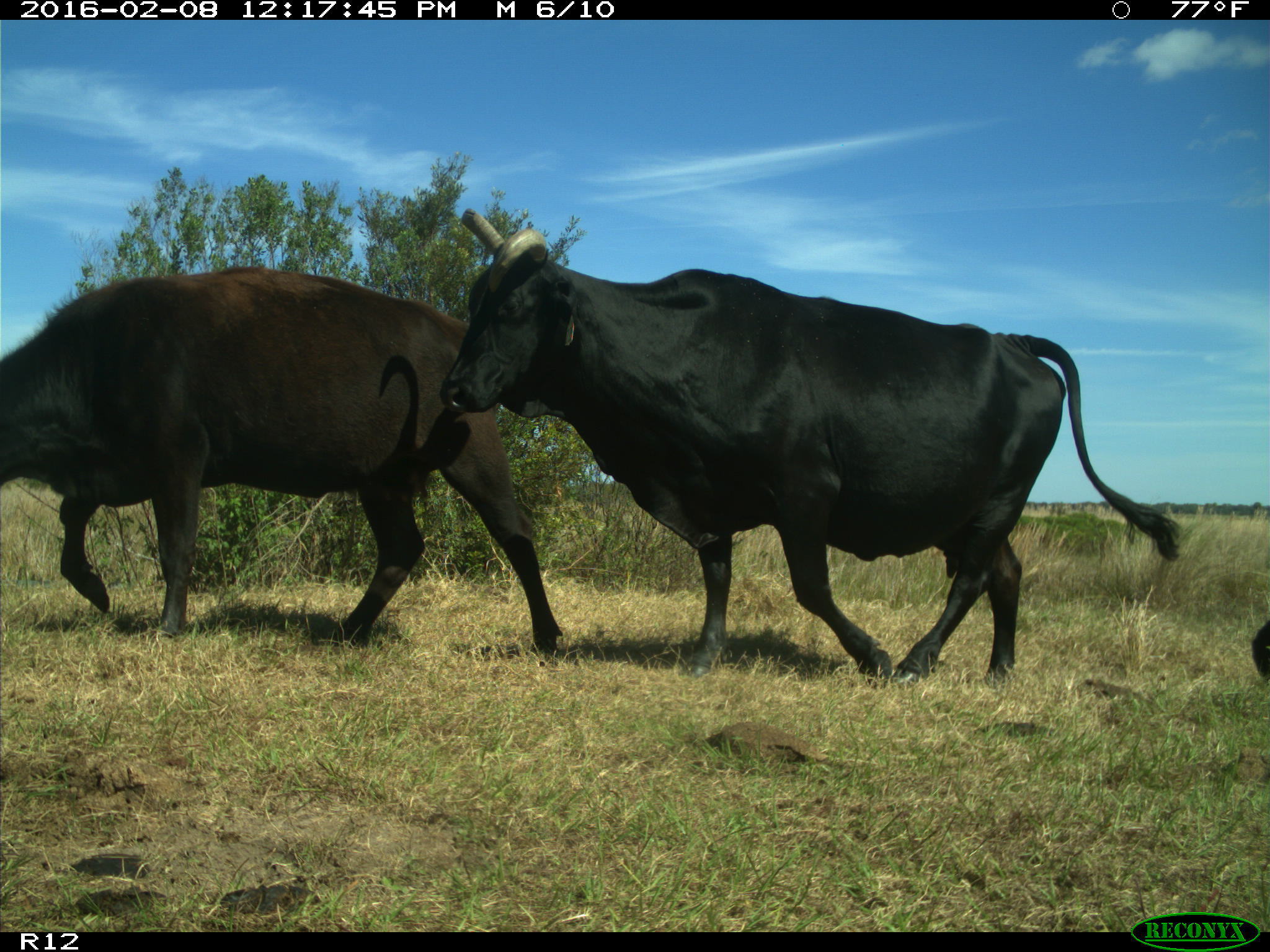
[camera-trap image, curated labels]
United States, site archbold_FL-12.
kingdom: Animalia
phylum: Chordata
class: Mammalia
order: Artiodactyla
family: Bovidae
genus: Bos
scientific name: Bos taurus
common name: domestic cow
Bos taurus (domestic cow).